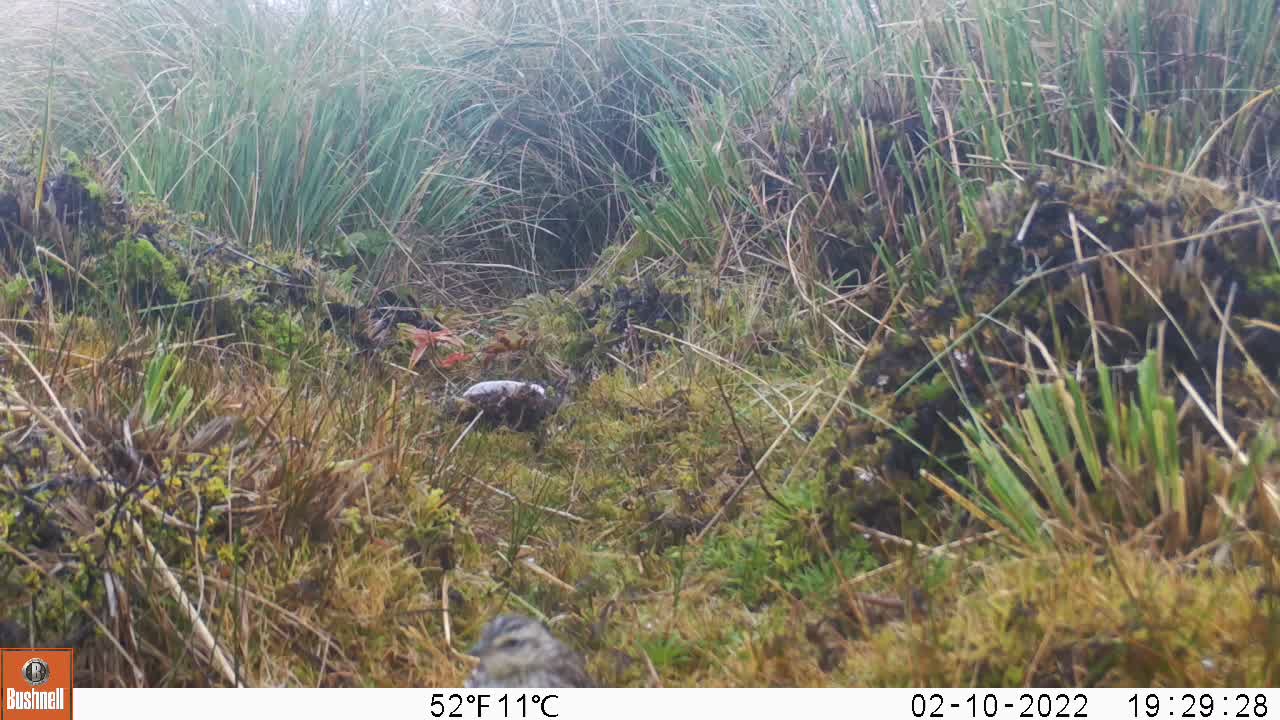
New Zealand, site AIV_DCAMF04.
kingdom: Animalia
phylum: Chordata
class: Aves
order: Passeriformes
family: Motacillidae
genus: Anthus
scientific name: Anthus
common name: pipit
Pipit (Anthus).